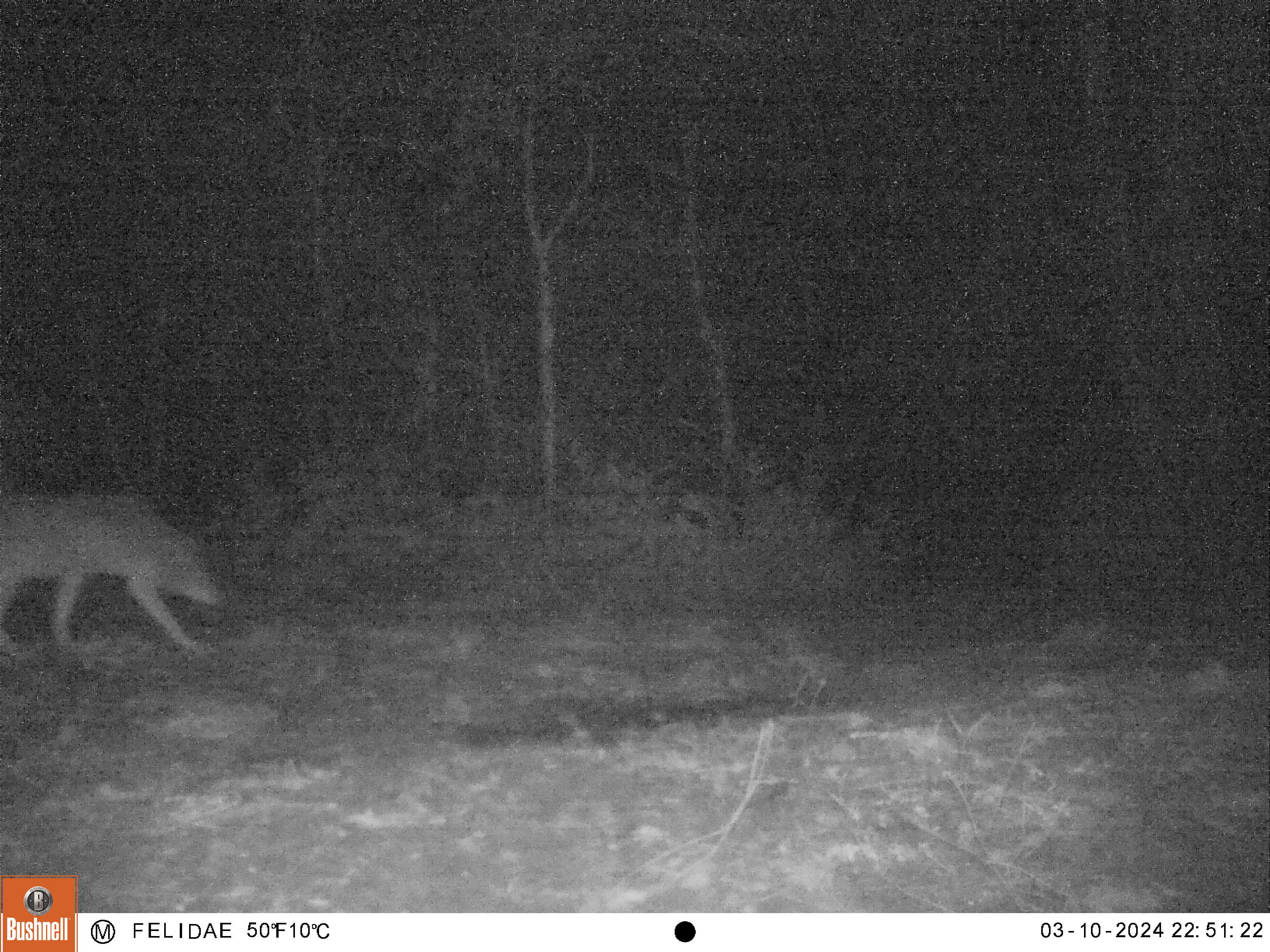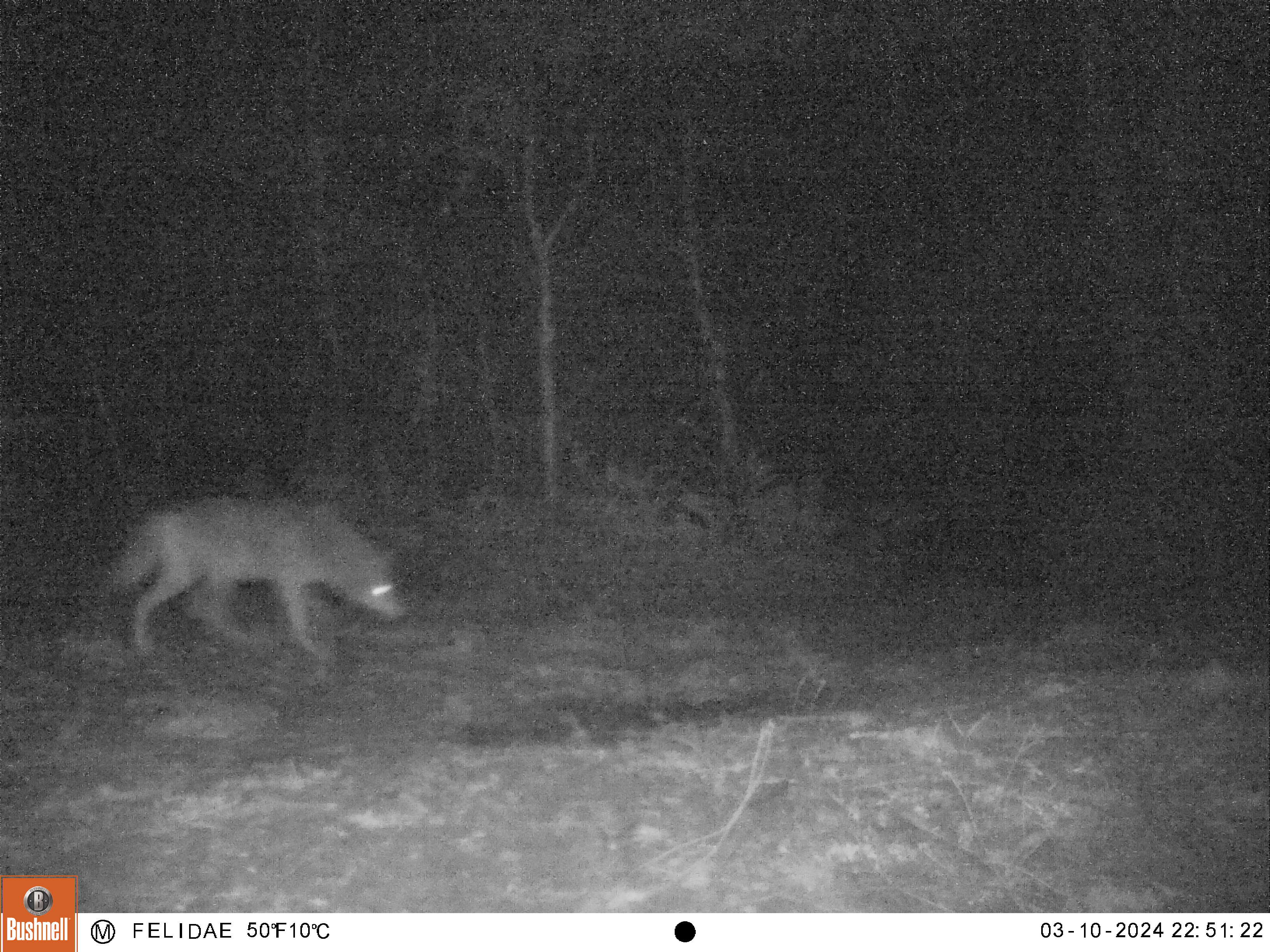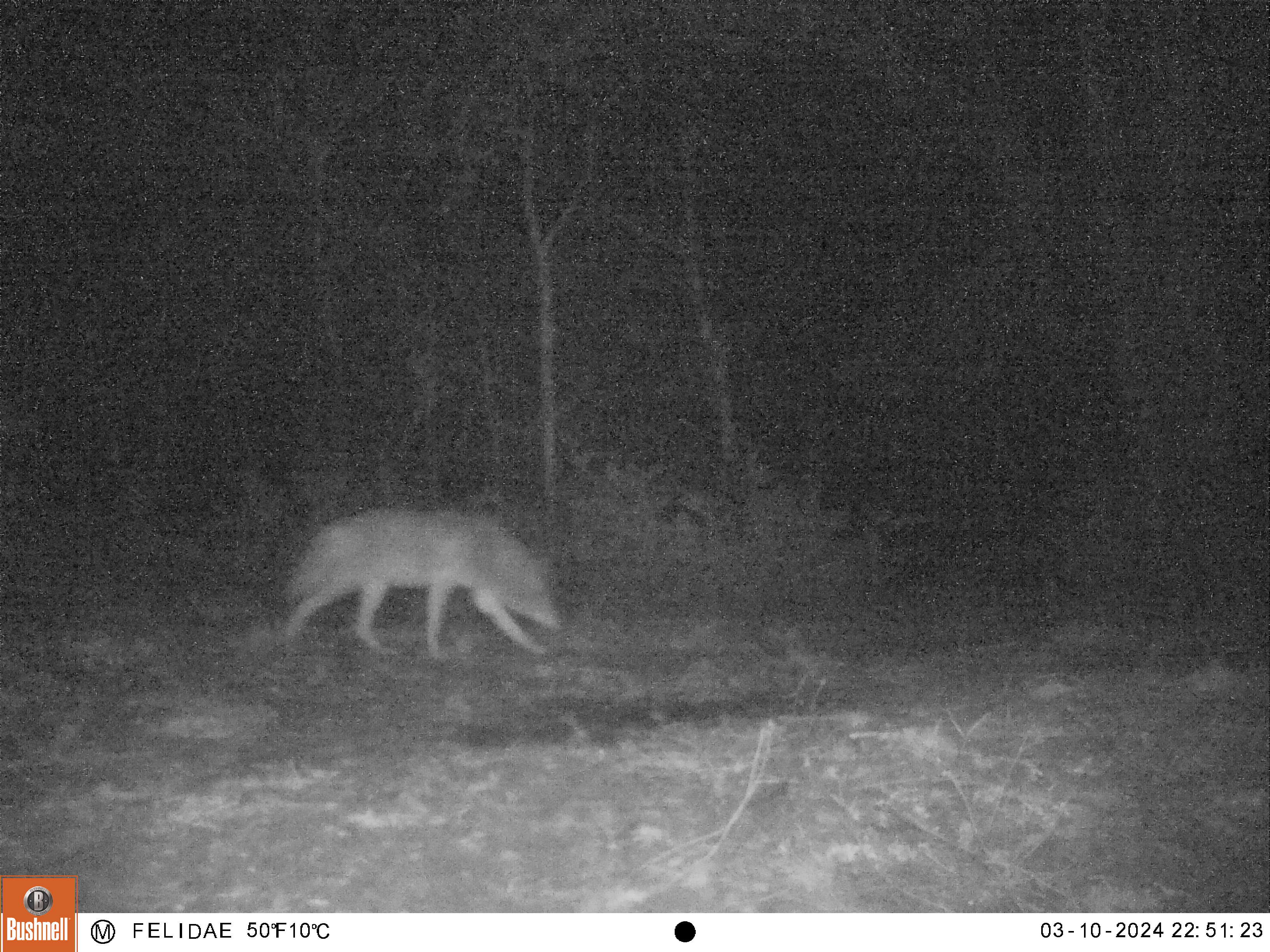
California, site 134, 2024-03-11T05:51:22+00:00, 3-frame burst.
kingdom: Animalia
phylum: Chordata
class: Mammalia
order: Carnivora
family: Canidae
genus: Canis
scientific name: Canis latrans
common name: coyote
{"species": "coyote (Canis latrans)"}